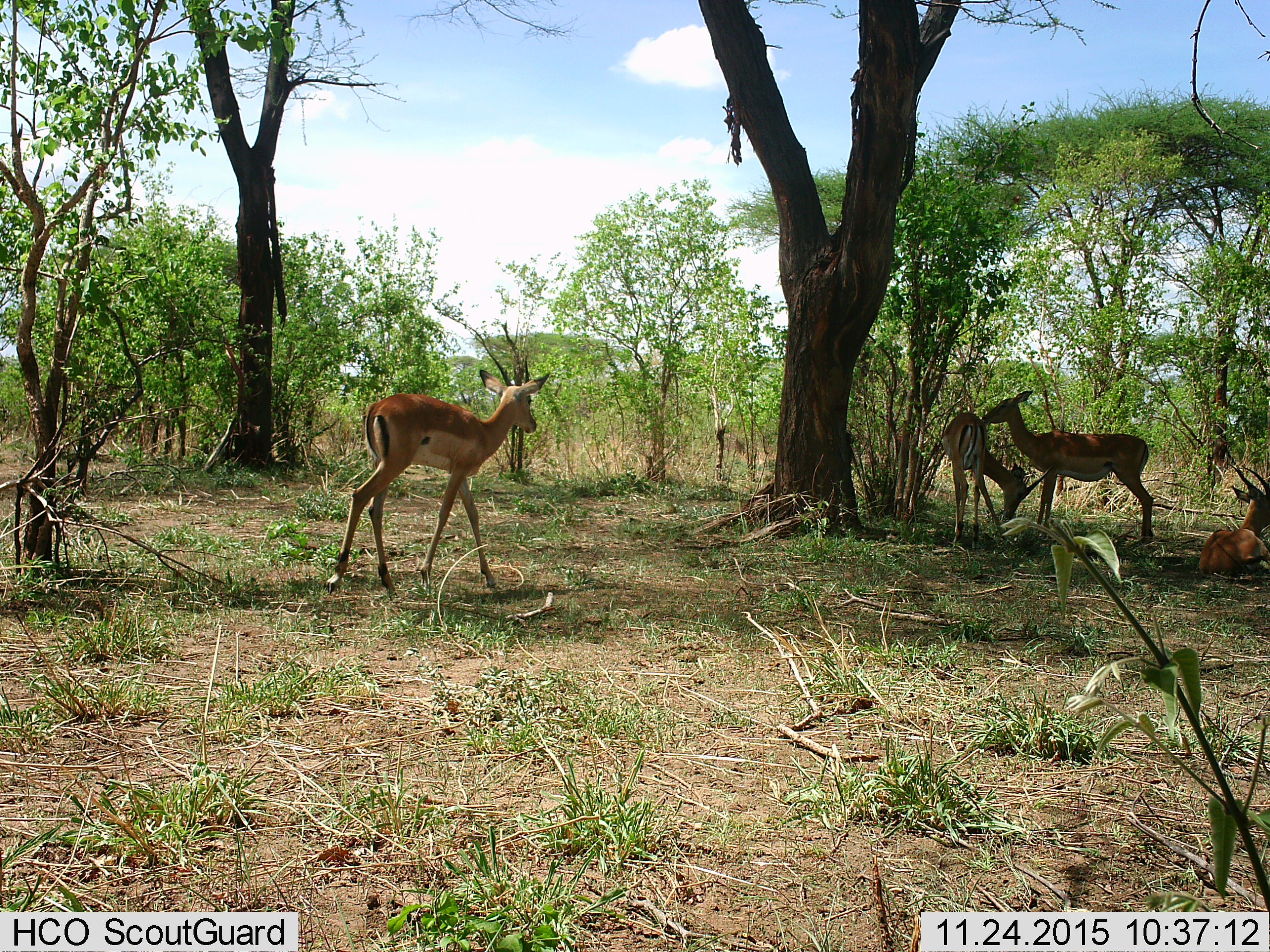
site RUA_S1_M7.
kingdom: Animalia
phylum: Chordata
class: Mammalia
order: Artiodactyla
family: Bovidae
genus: Aepyceros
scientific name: Aepyceros melampus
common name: impala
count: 4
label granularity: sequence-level